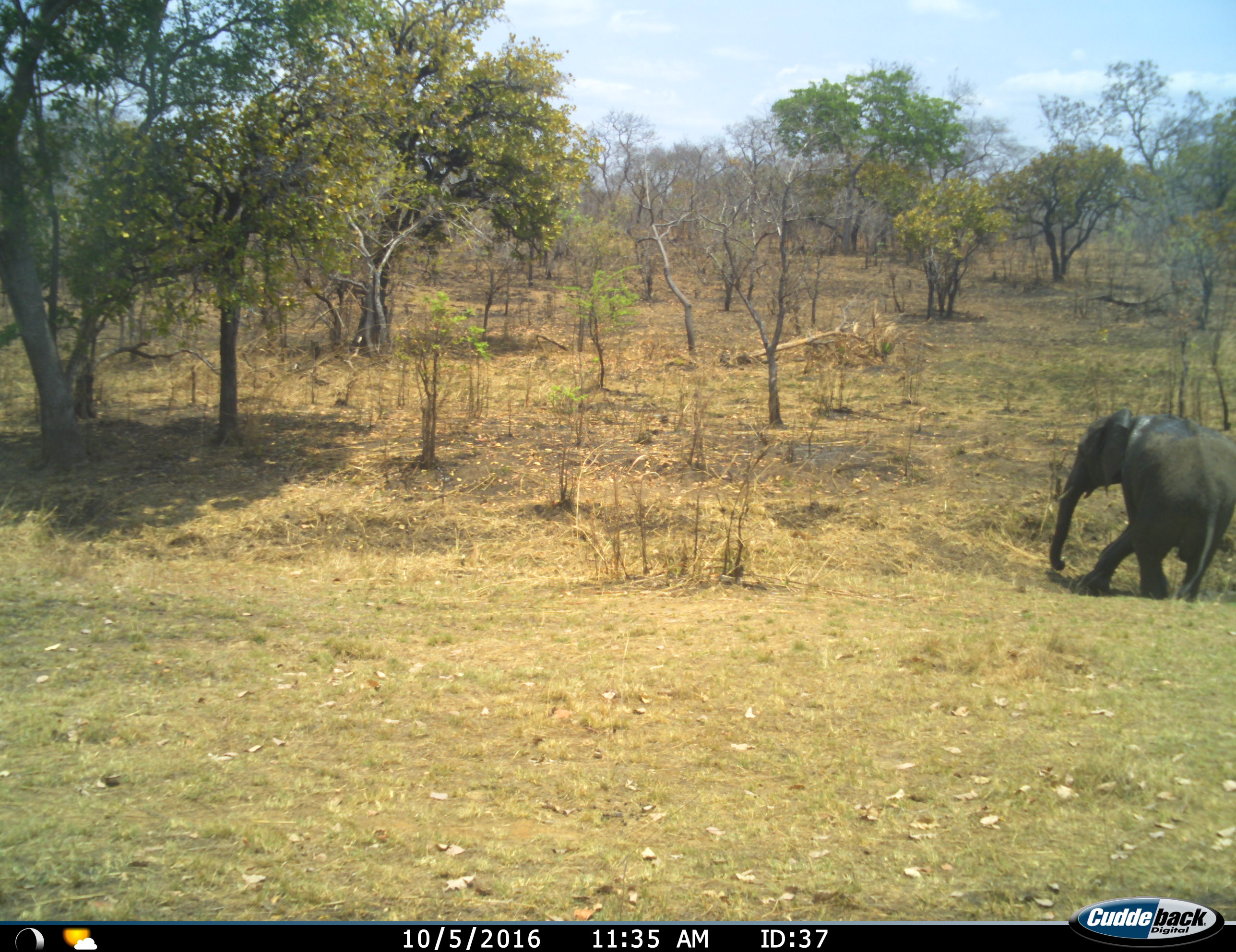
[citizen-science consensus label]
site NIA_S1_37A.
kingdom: Animalia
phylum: Chordata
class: Mammalia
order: Proboscidea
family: Elephantidae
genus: Loxodonta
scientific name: Loxodonta africana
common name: african bush elephant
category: elephant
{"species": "elephant (african bush elephant) (Loxodonta africana)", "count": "1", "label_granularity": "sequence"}